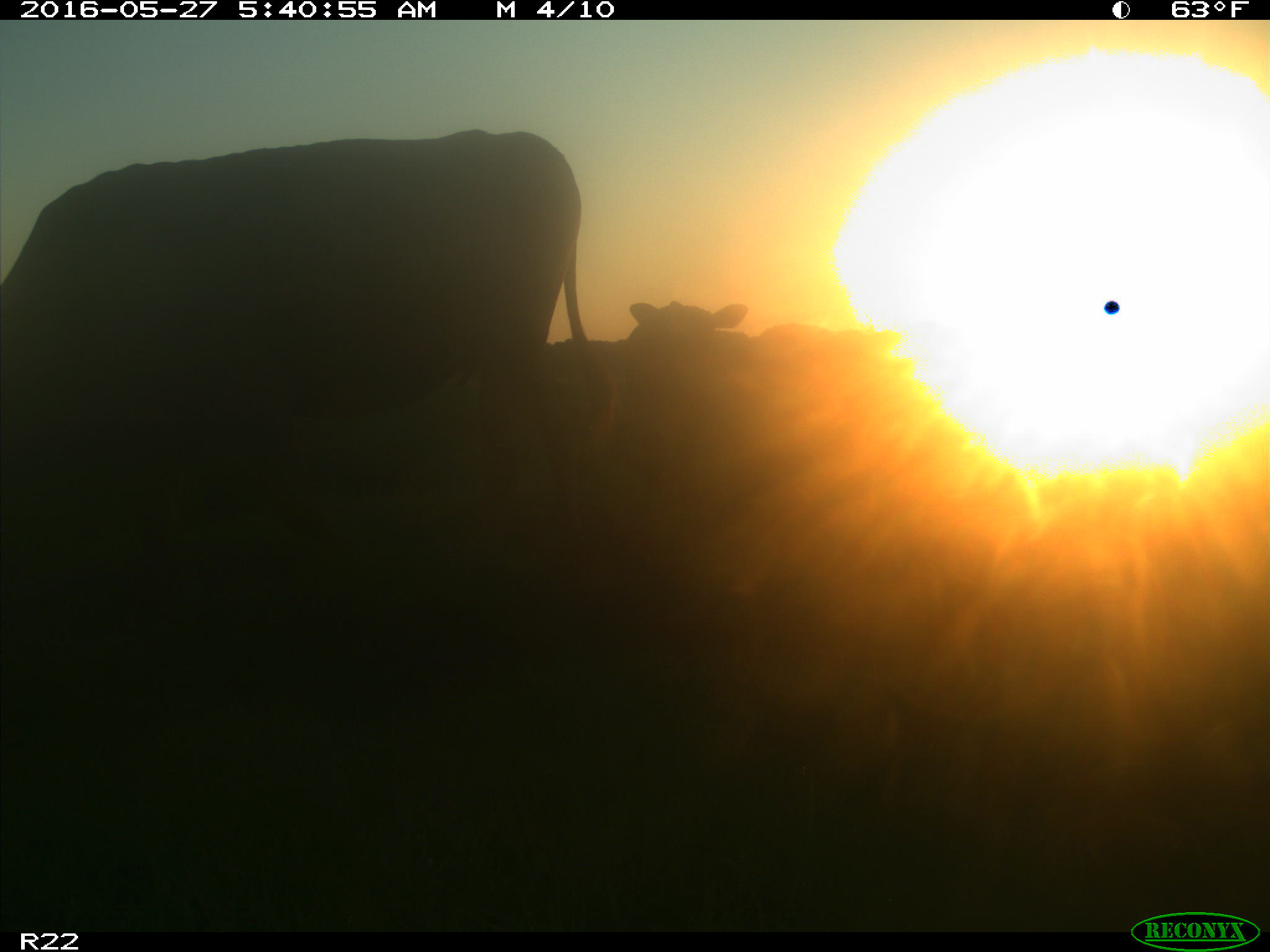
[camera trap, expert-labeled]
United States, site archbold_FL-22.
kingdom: Animalia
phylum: Chordata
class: Mammalia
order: Artiodactyla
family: Bovidae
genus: Bos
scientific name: Bos taurus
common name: domestic cow